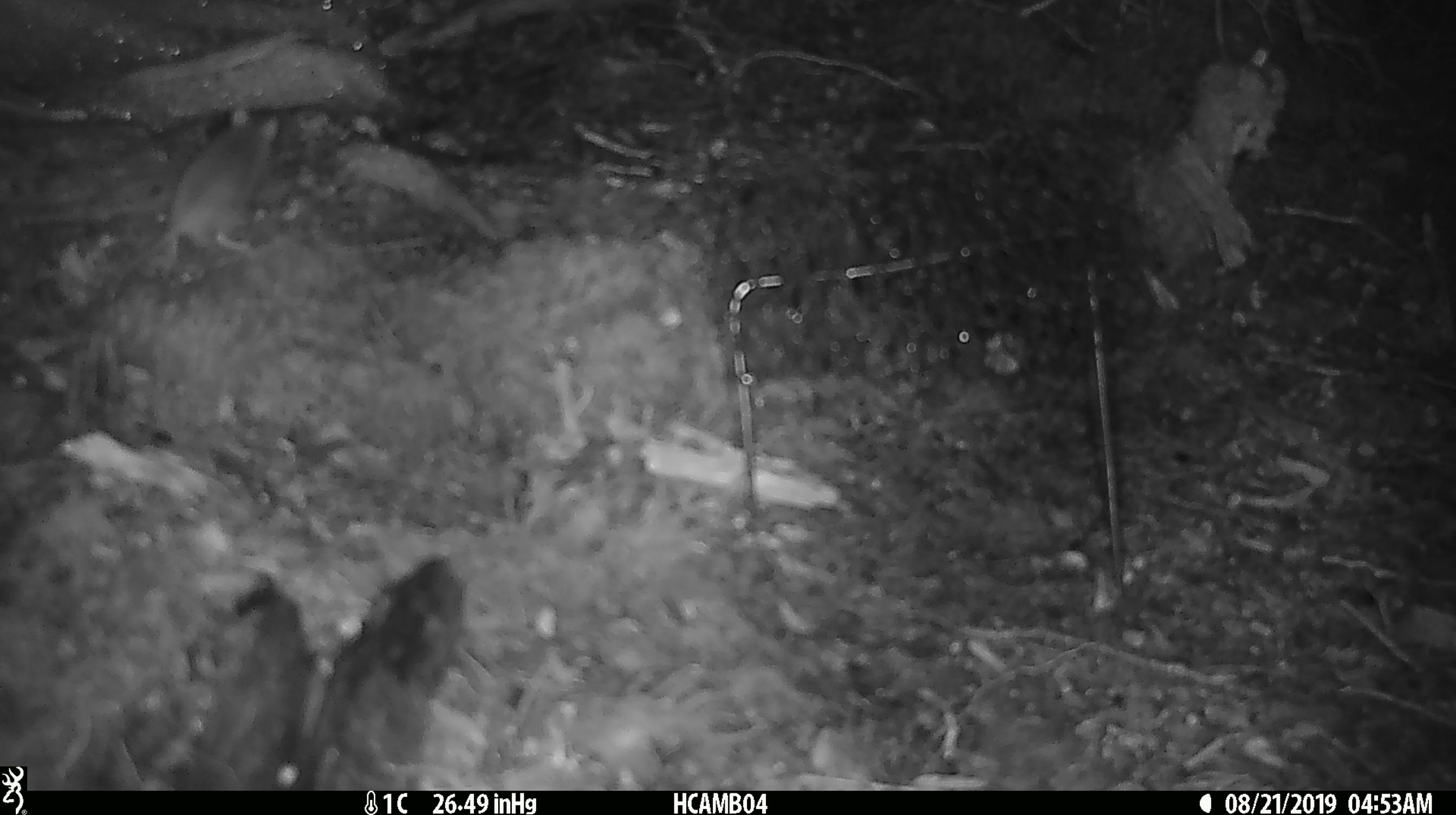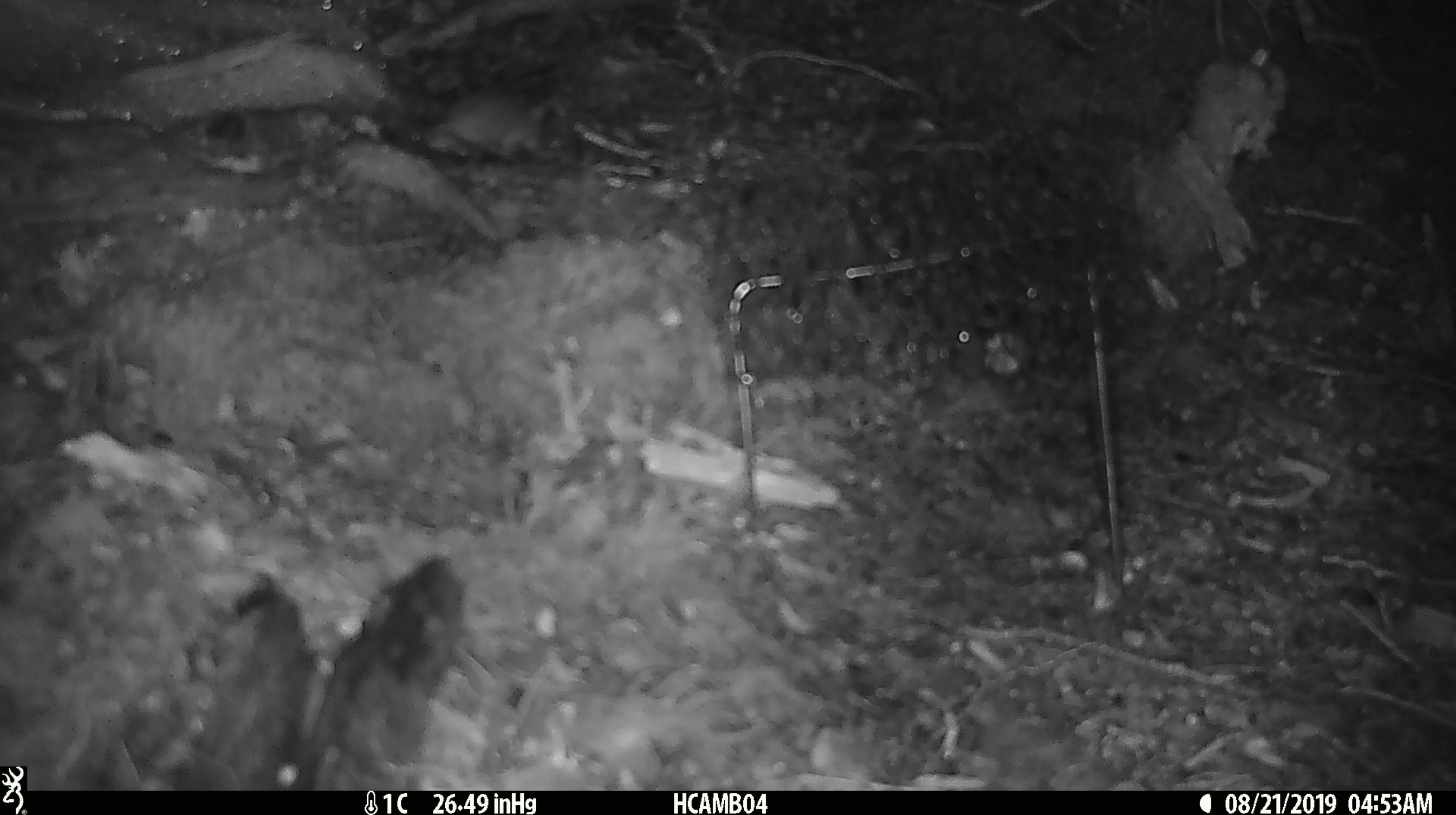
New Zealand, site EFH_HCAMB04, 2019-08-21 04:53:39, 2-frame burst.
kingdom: Animalia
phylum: Chordata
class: Mammalia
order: Rodentia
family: Muridae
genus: Mus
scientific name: Mus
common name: mouse